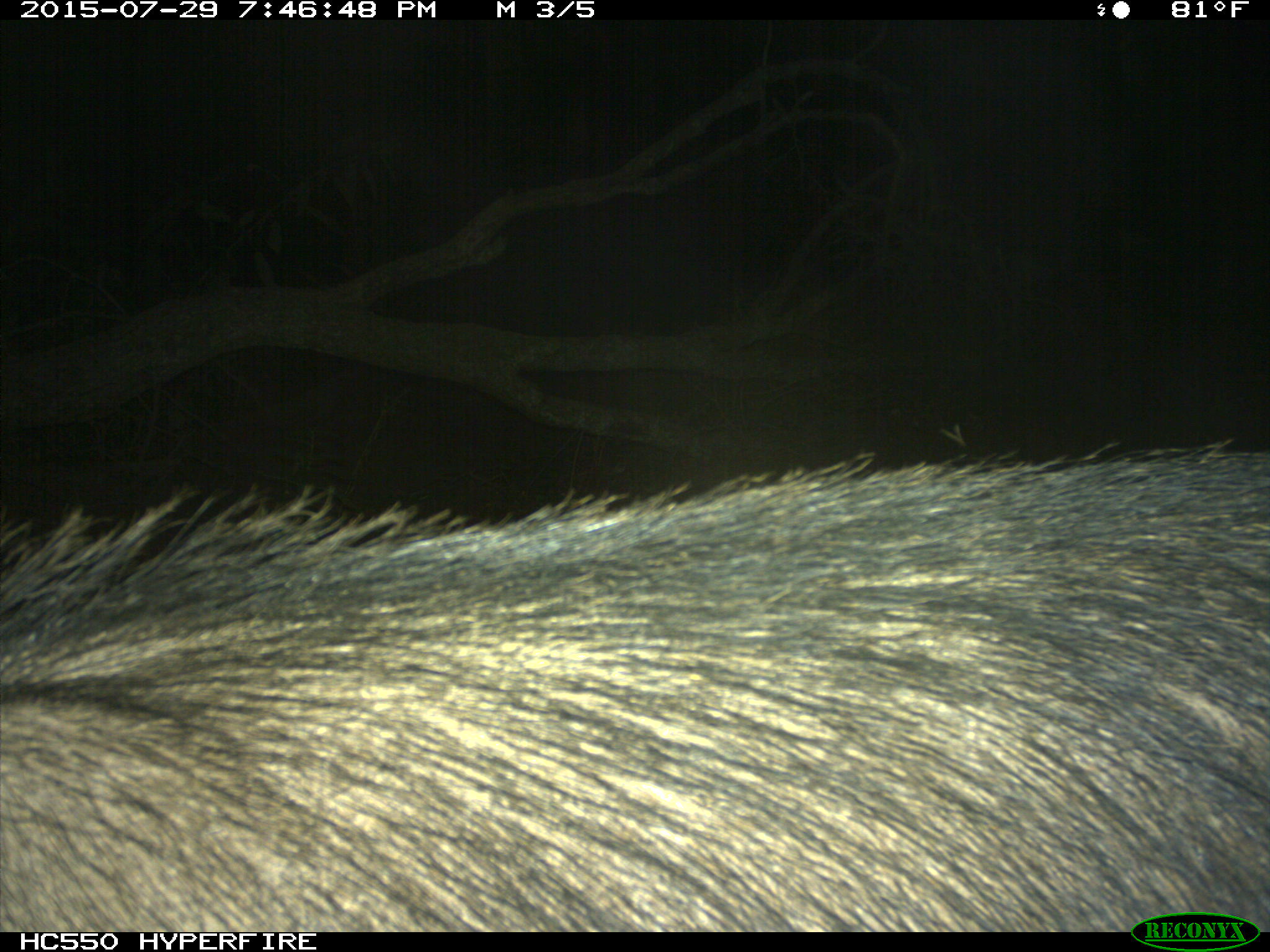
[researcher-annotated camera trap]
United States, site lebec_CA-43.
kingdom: Animalia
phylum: Chordata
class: Mammalia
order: Artiodactyla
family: Suidae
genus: Sus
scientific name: Sus scrofa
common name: wild boar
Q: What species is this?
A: Sus scrofa (wild boar).